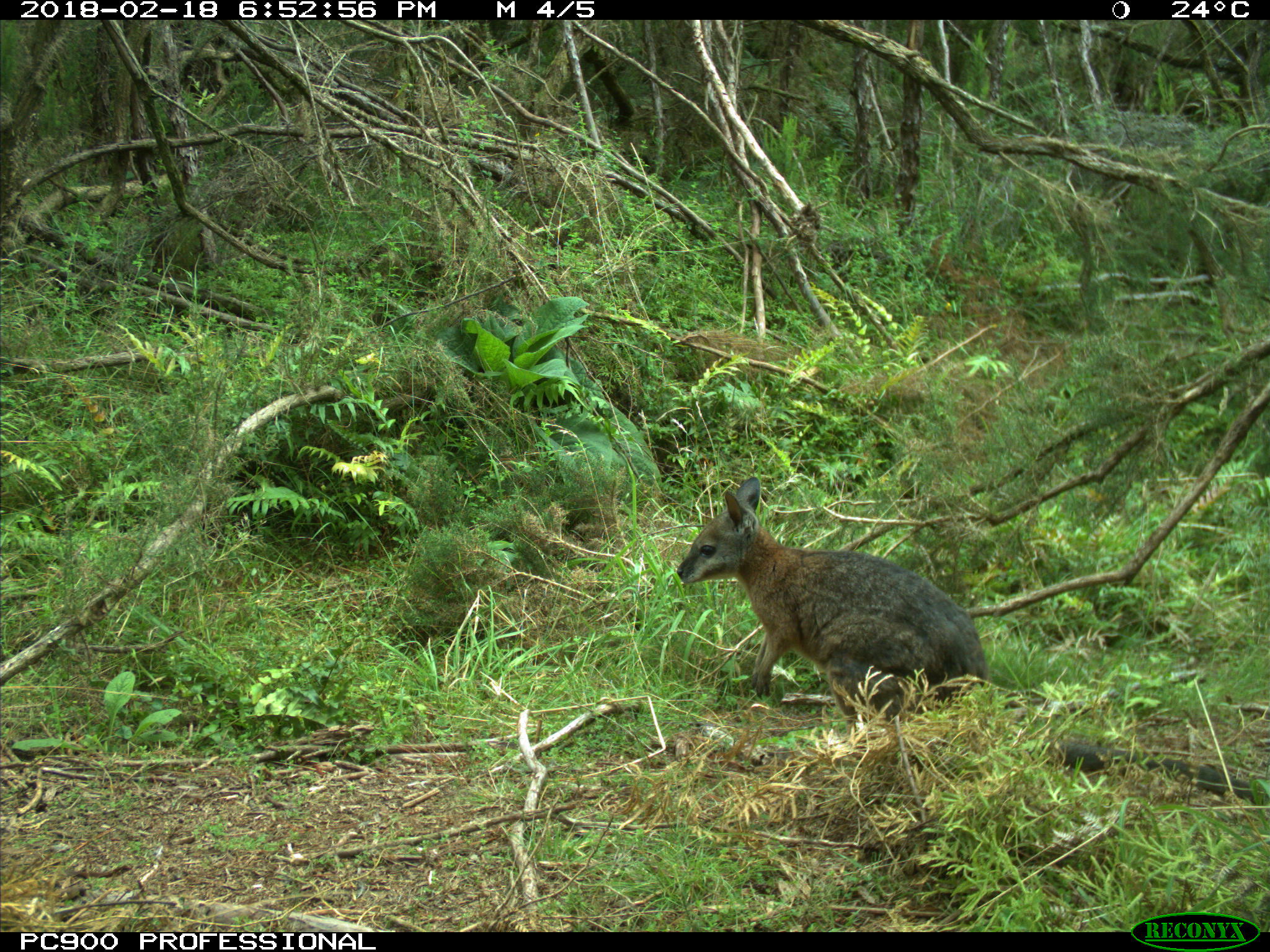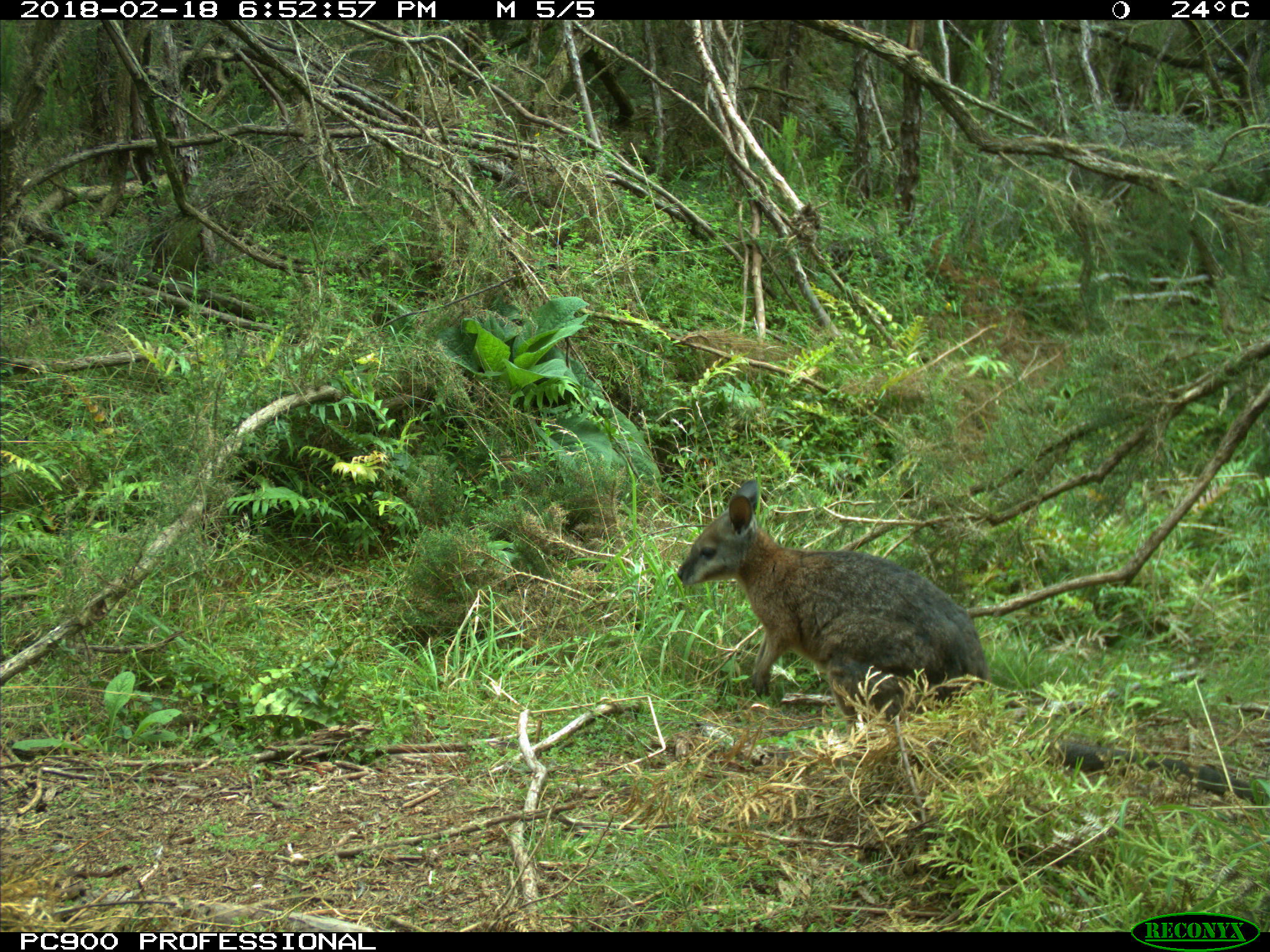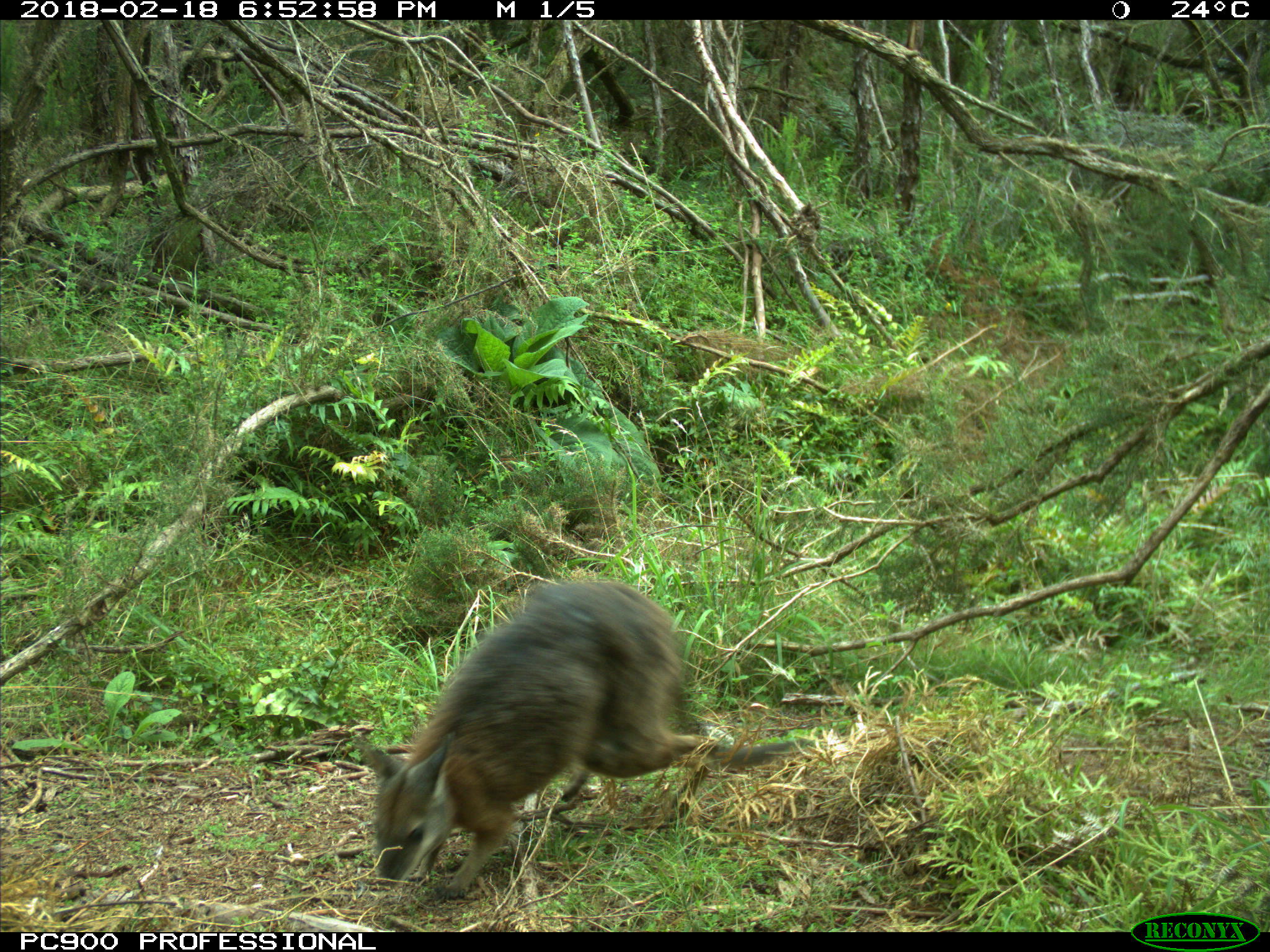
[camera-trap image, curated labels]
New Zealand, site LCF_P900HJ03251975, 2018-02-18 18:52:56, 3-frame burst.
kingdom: Animalia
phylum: Chordata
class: Mammalia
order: Diprotodontia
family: Macropodidae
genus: Notamacropus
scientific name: Notamacropus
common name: wallaby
Wallaby (Notamacropus).